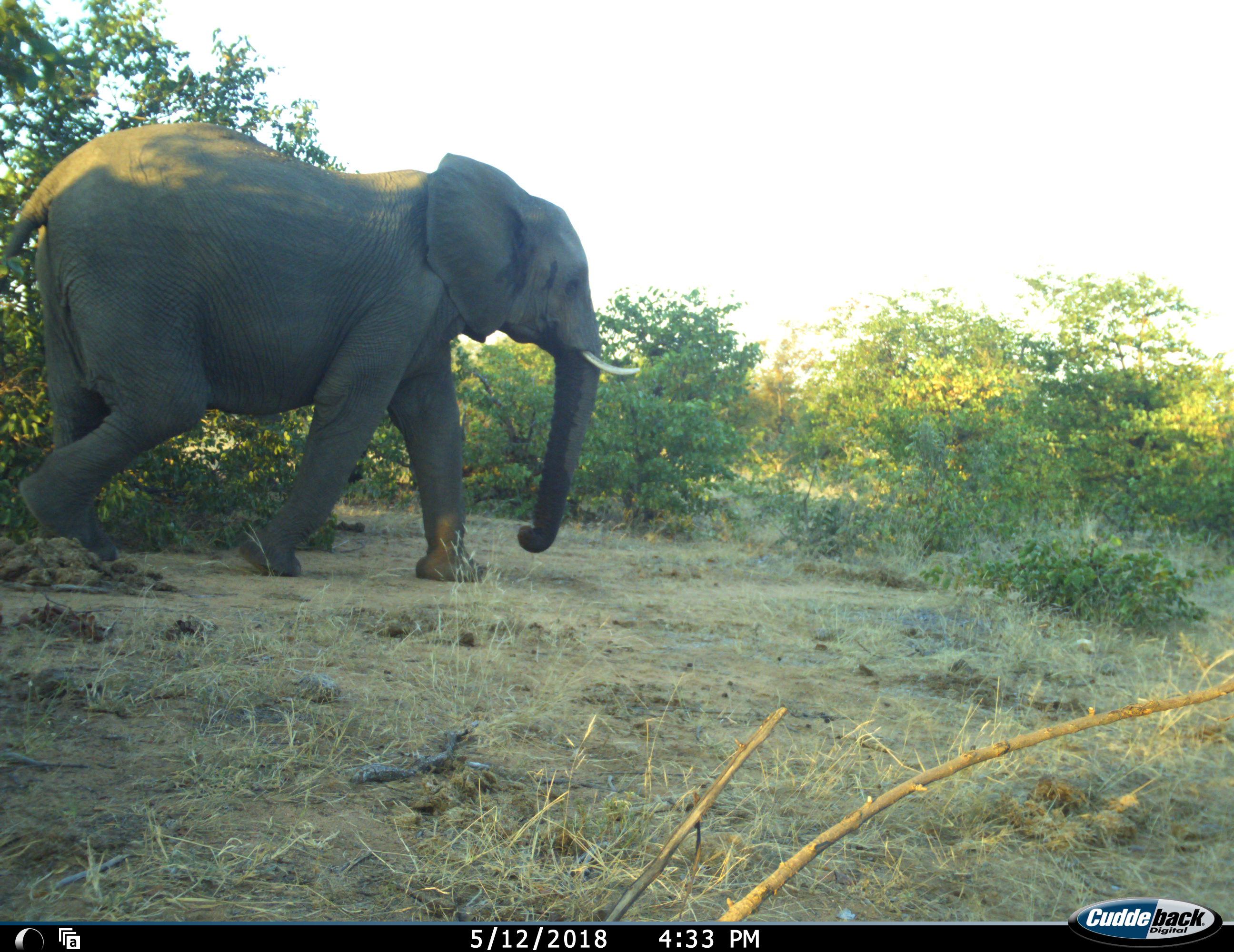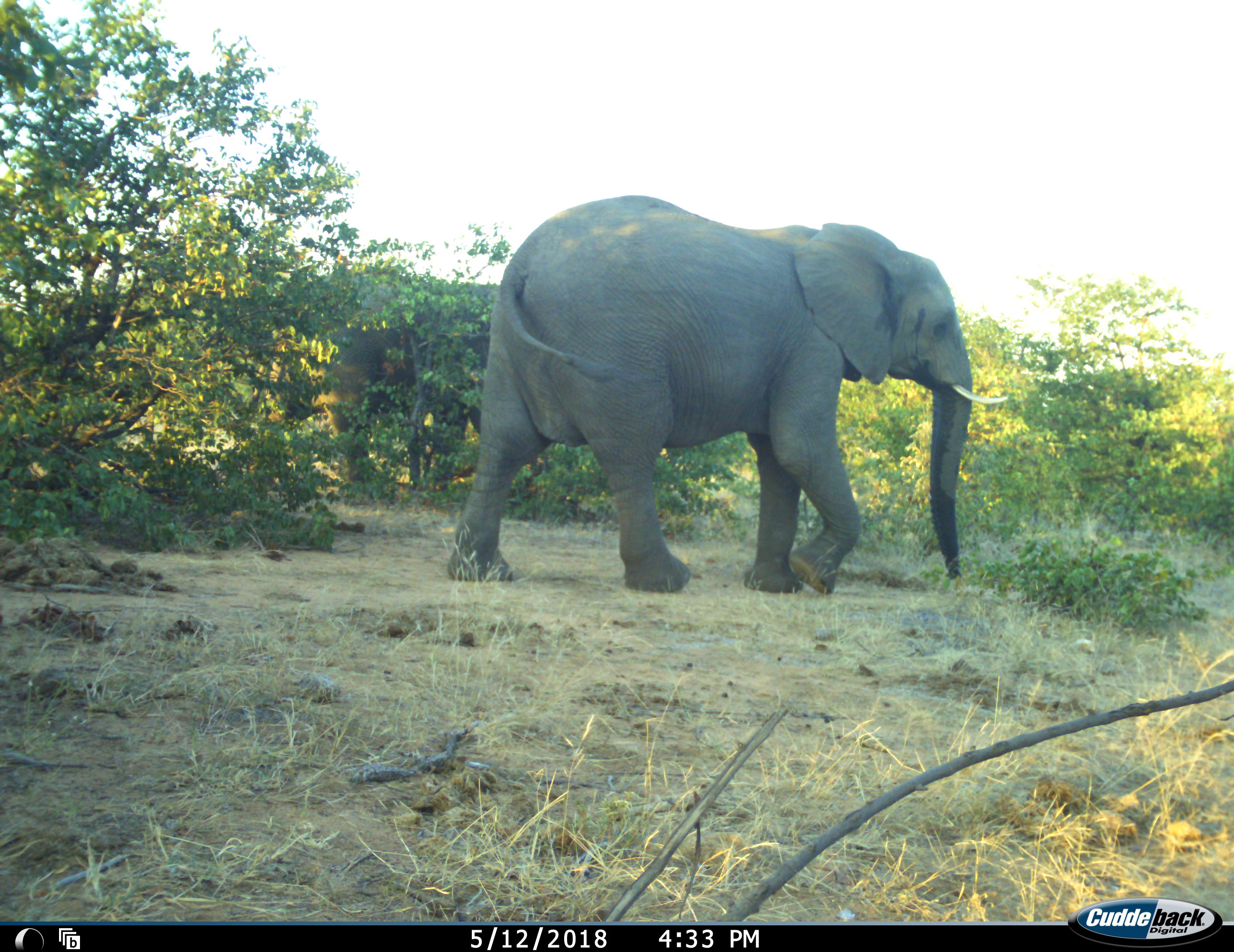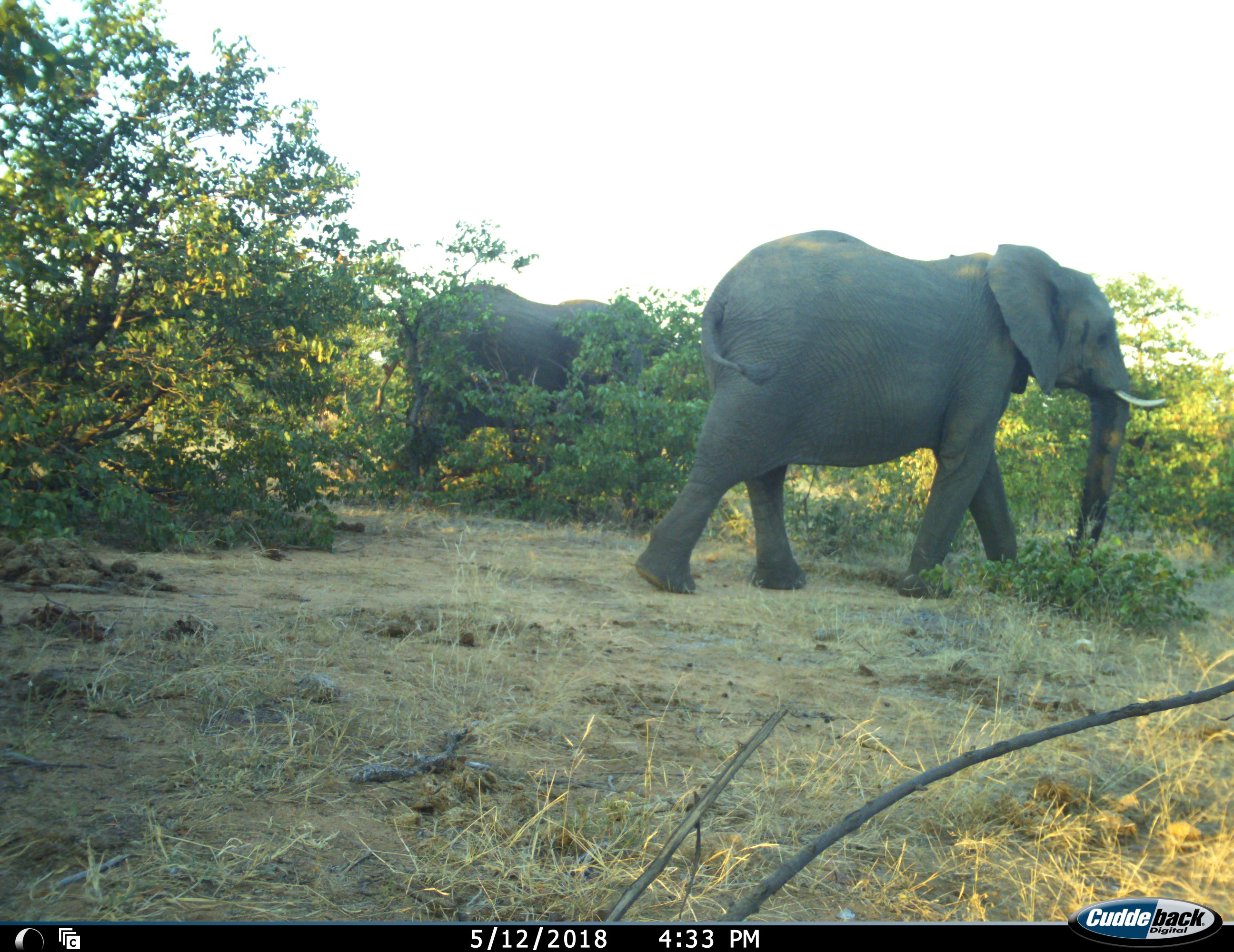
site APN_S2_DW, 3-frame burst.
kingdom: Animalia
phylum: Chordata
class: Mammalia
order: Proboscidea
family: Elephantidae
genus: Loxodonta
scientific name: Loxodonta africana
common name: african bush elephant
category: elephant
Elephant (african bush elephant) (Loxodonta africana), count 2. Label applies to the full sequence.